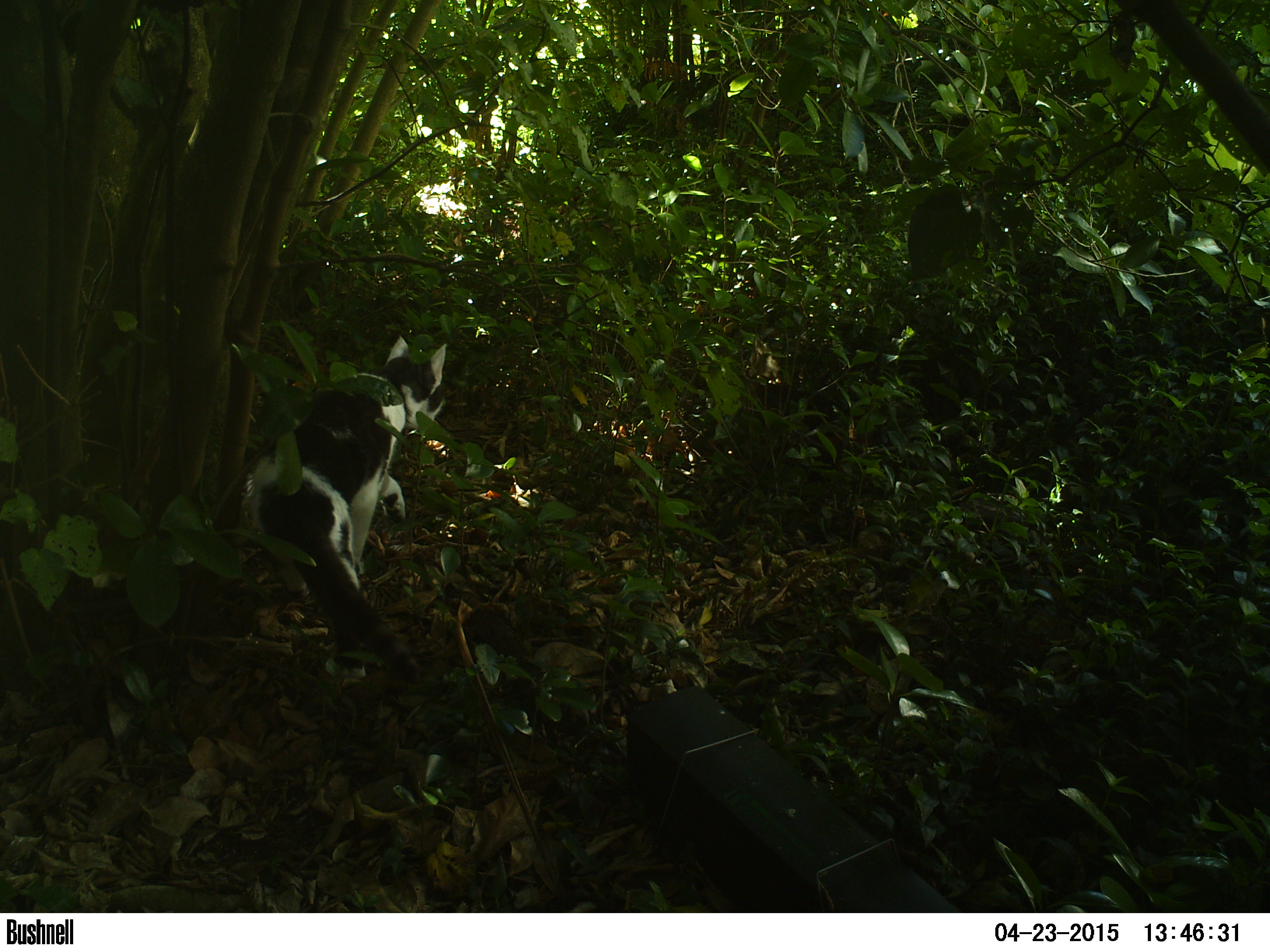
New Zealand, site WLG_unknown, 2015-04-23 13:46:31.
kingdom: Animalia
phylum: Chordata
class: Mammalia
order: Carnivora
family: Felidae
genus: Felis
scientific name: Felis catus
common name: domestic cat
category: cat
Cat (domestic cat) (Felis catus).